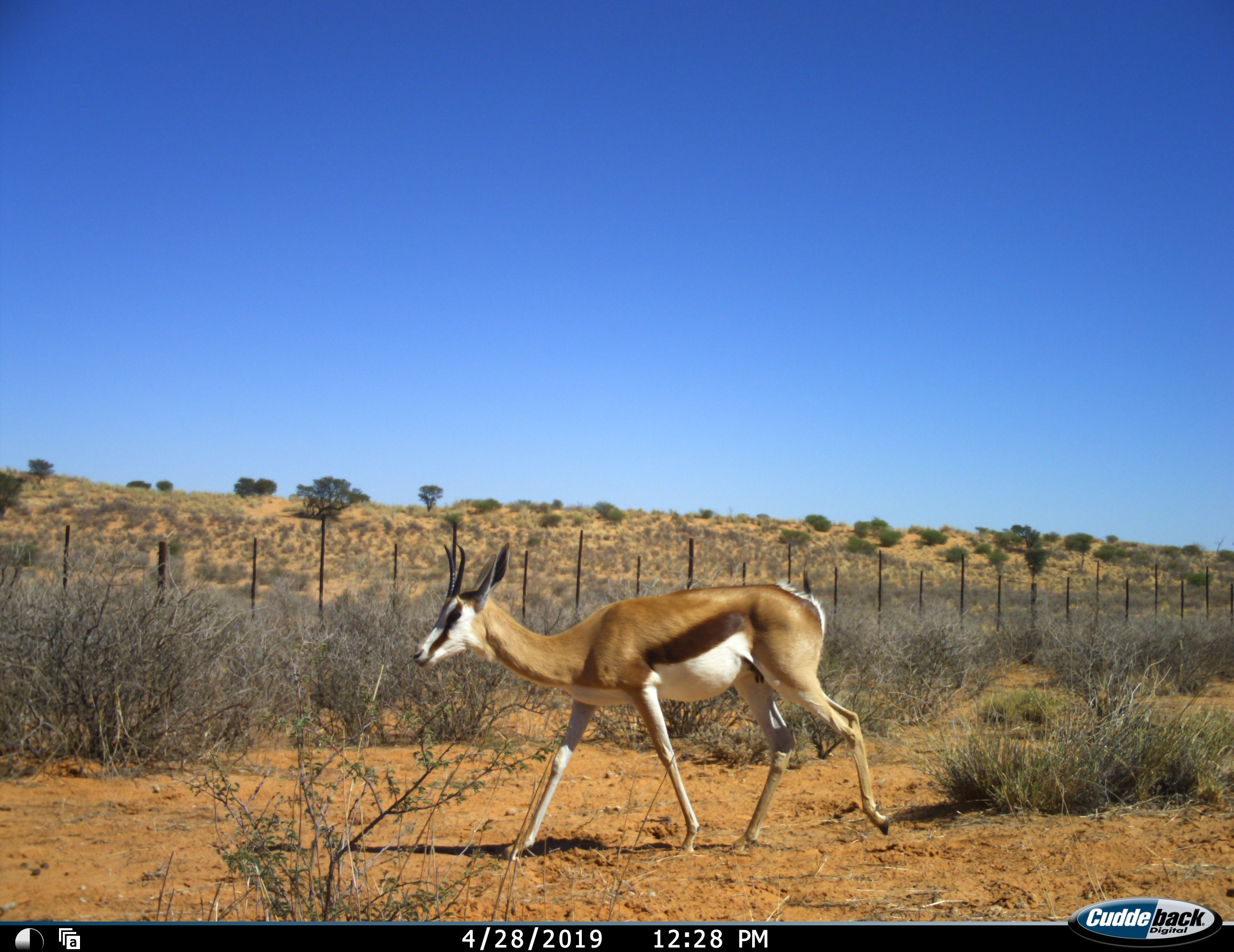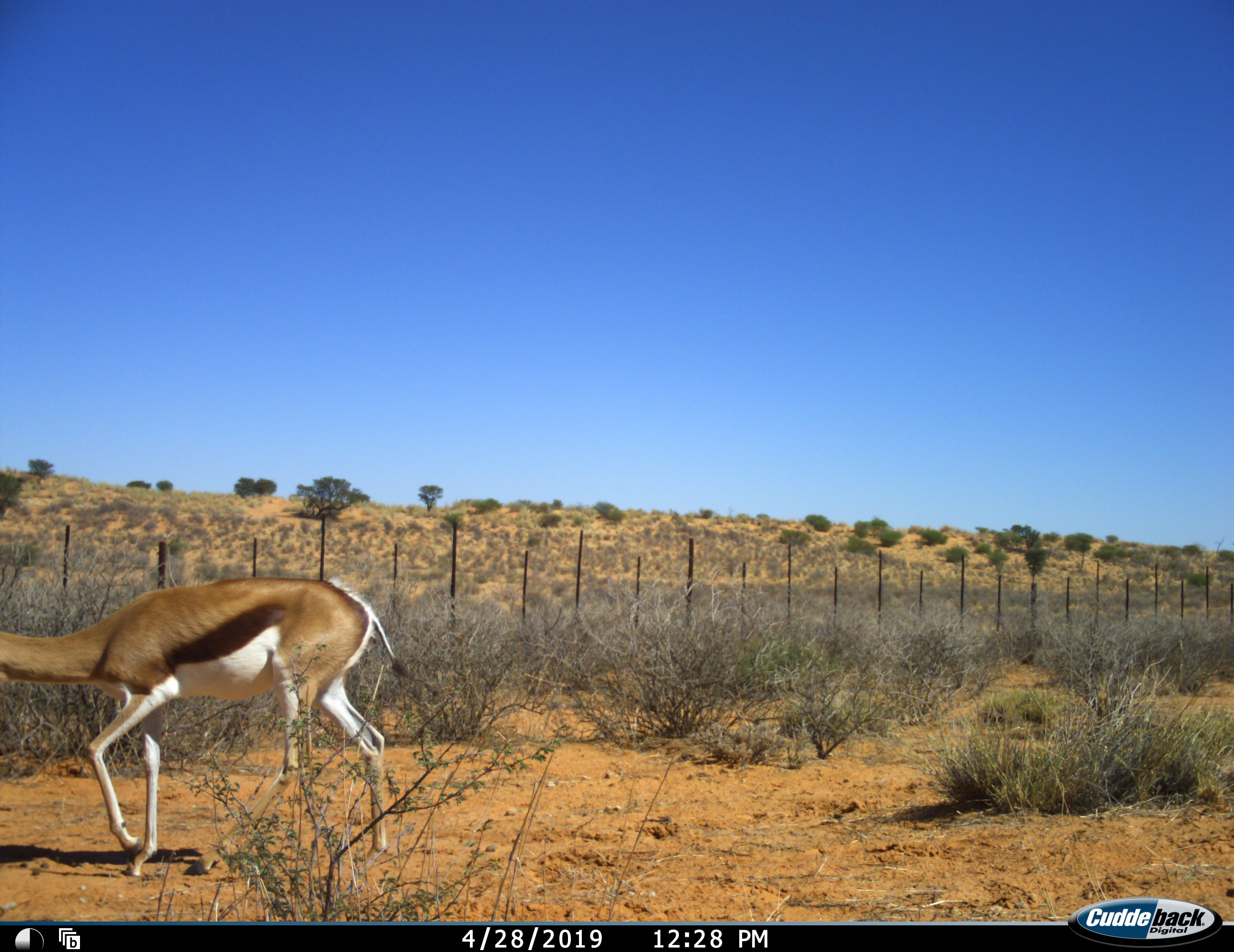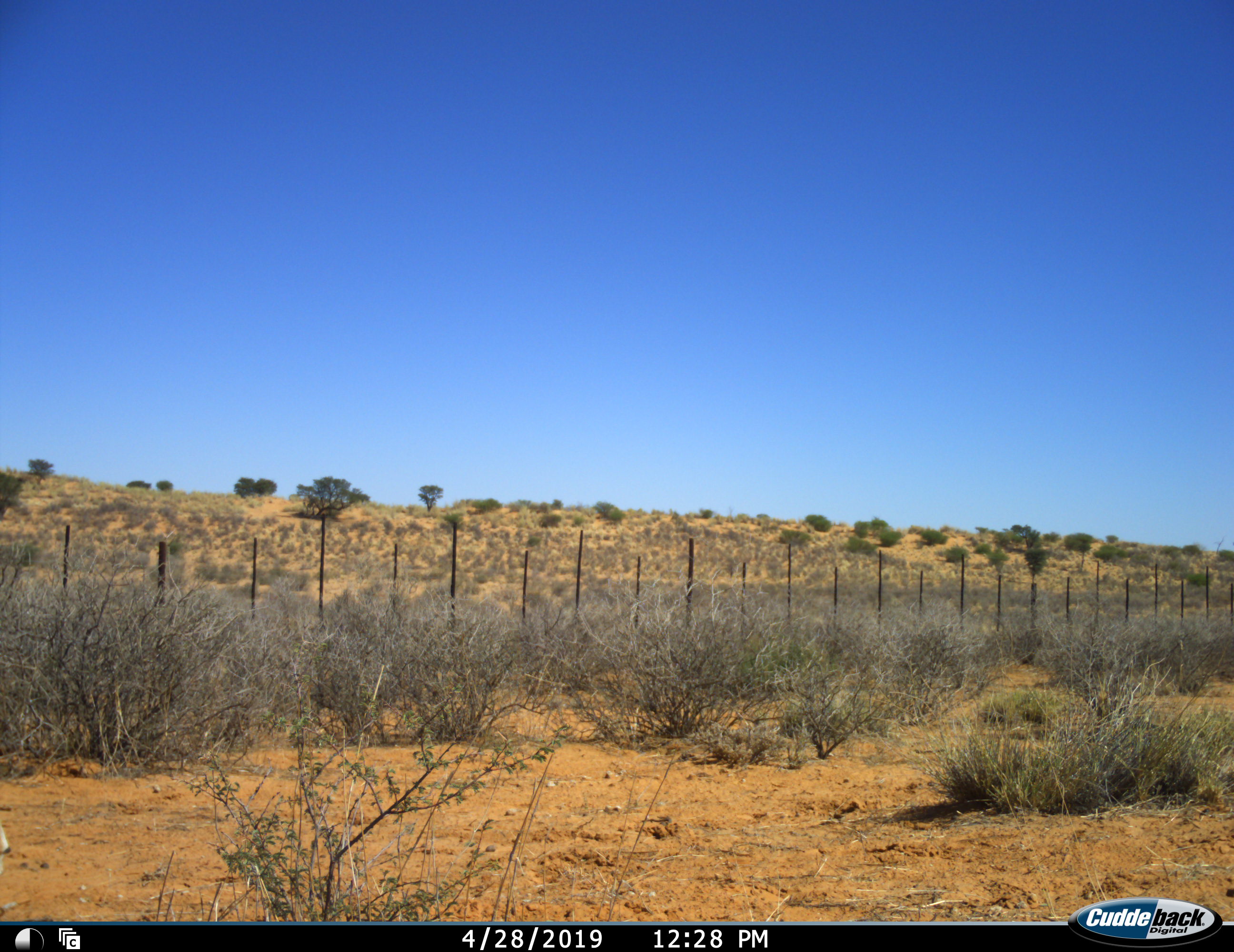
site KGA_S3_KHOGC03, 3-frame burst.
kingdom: Animalia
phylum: Chordata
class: Mammalia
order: Artiodactyla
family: Bovidae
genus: Antidorcas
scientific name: Antidorcas marsupialis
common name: springbok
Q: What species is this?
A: Springbok (Antidorcas marsupialis).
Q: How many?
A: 1.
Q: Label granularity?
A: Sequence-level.